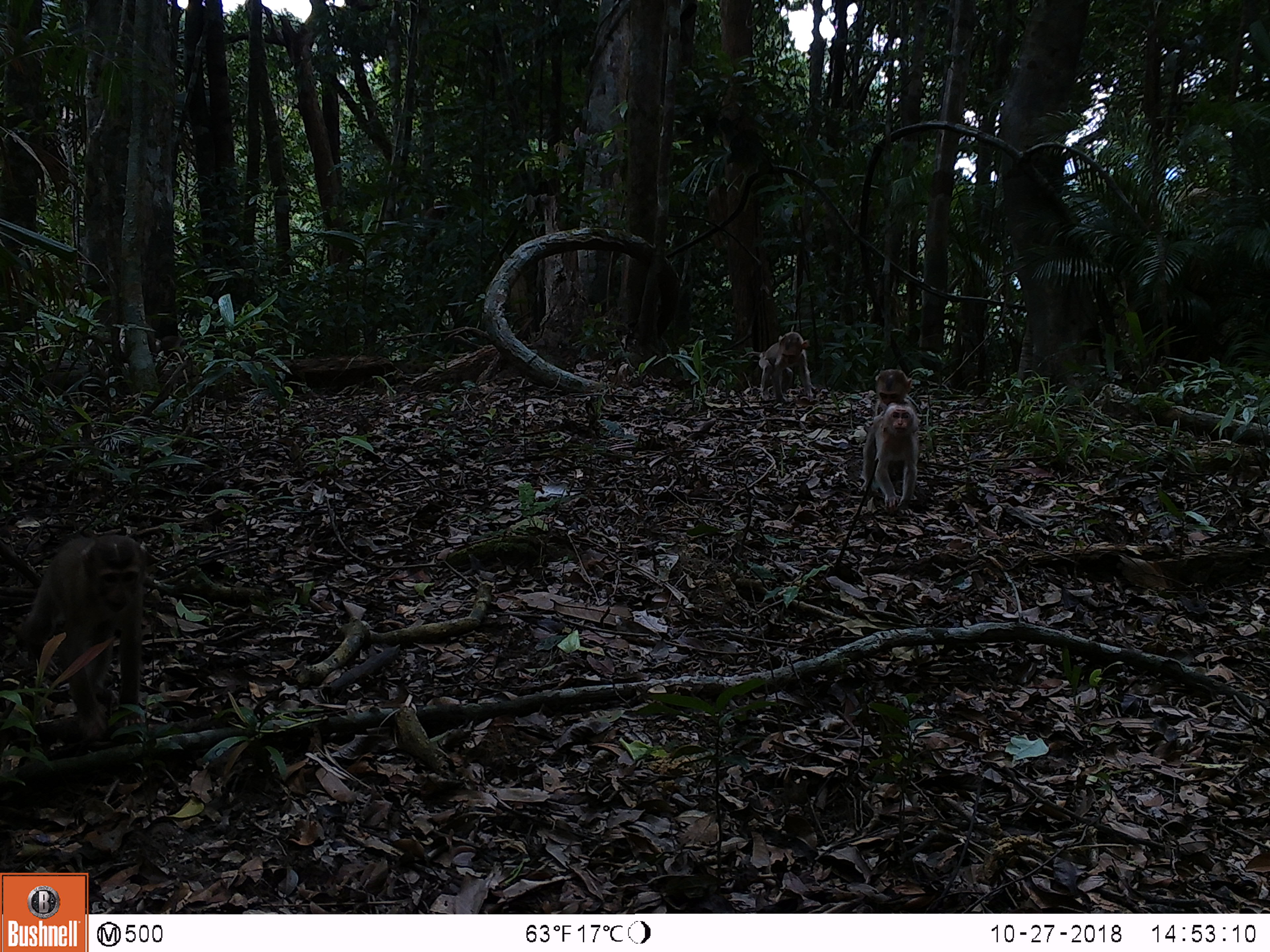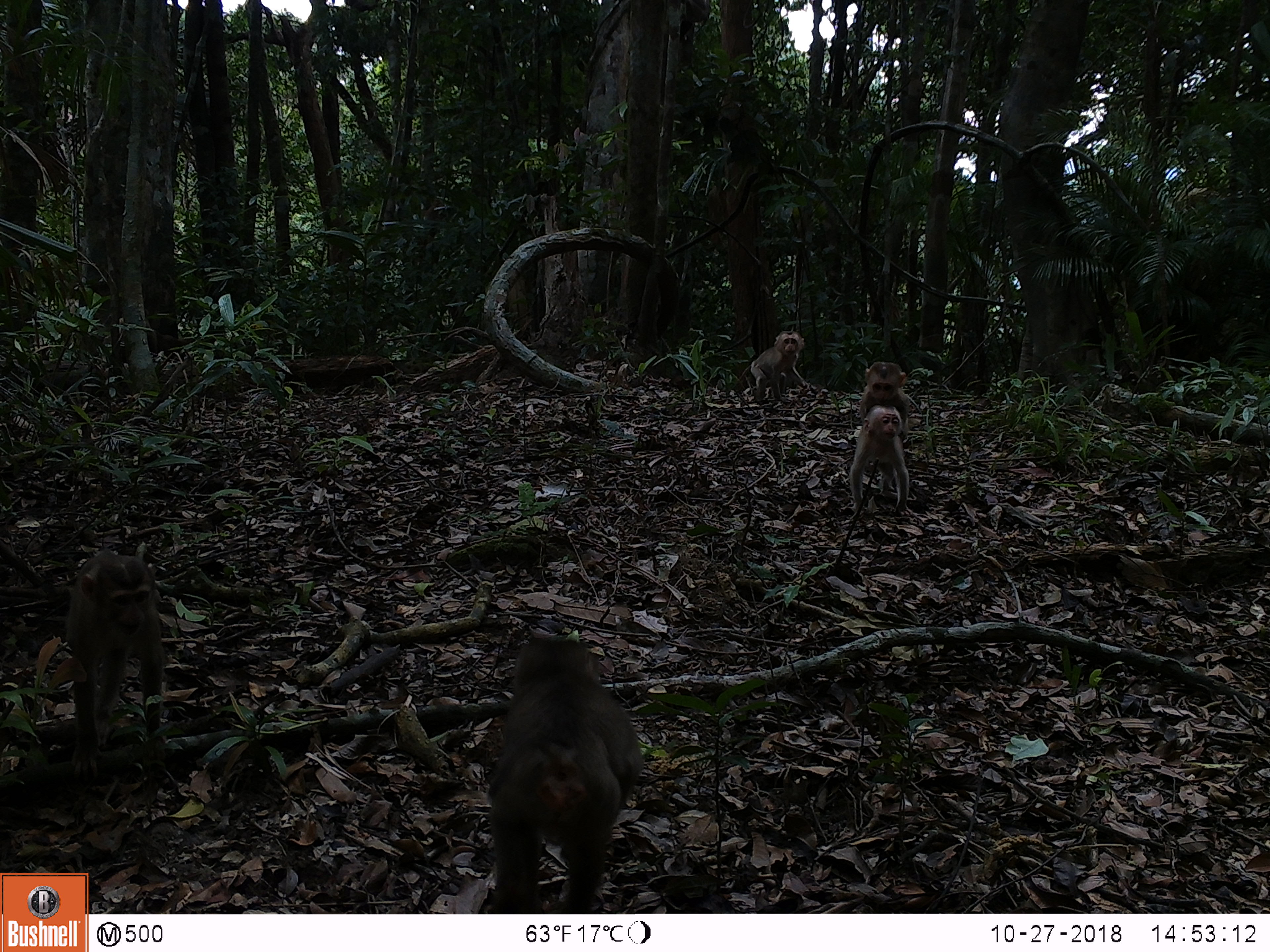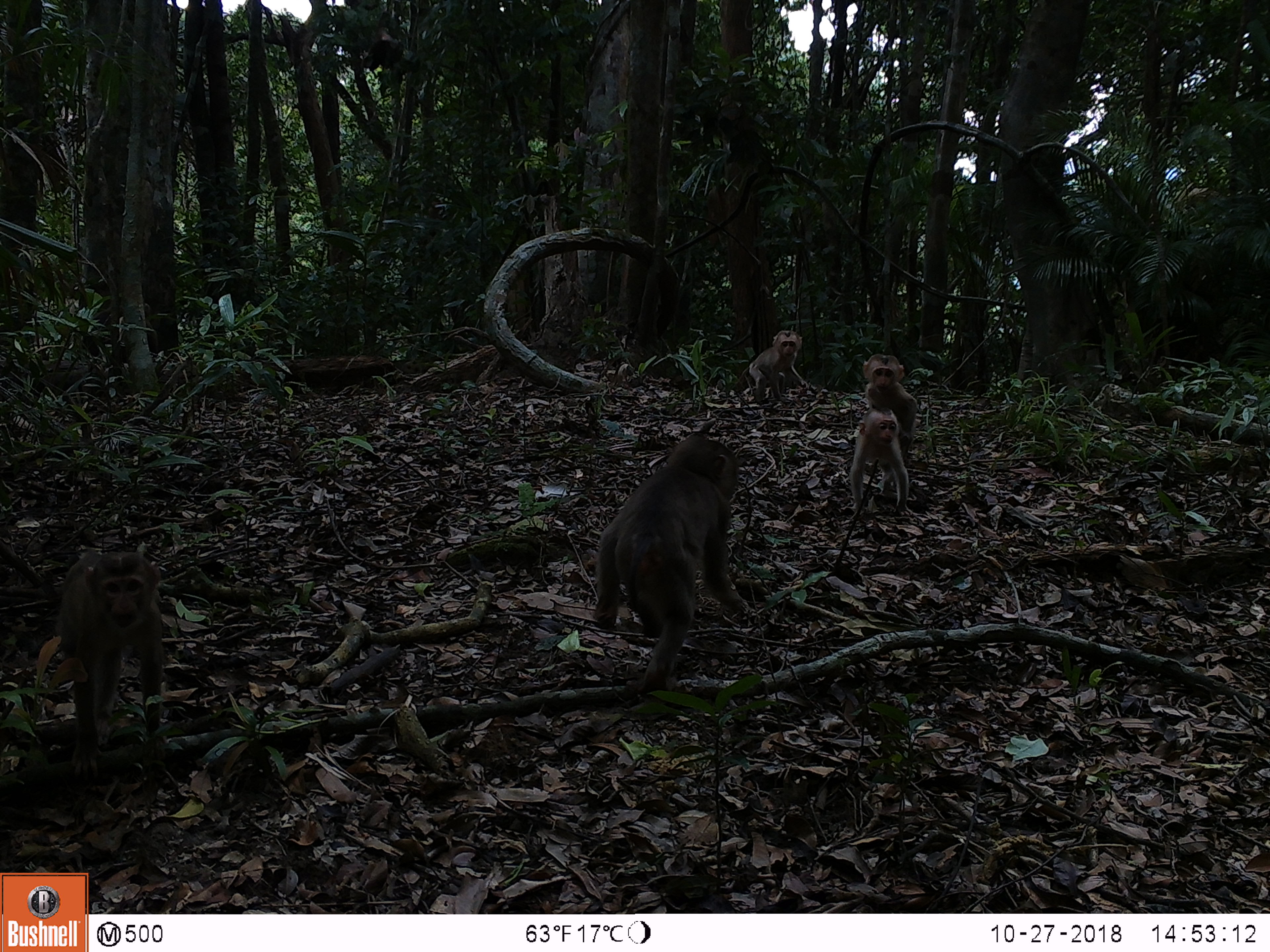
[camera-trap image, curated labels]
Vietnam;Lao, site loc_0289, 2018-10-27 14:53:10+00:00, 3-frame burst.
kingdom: Animalia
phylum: Chordata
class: Mammalia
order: Primates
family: Cercopithecidae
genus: Macaca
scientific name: Macaca nemestrina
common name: pig-tailed macaque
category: pig tailed macaque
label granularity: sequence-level